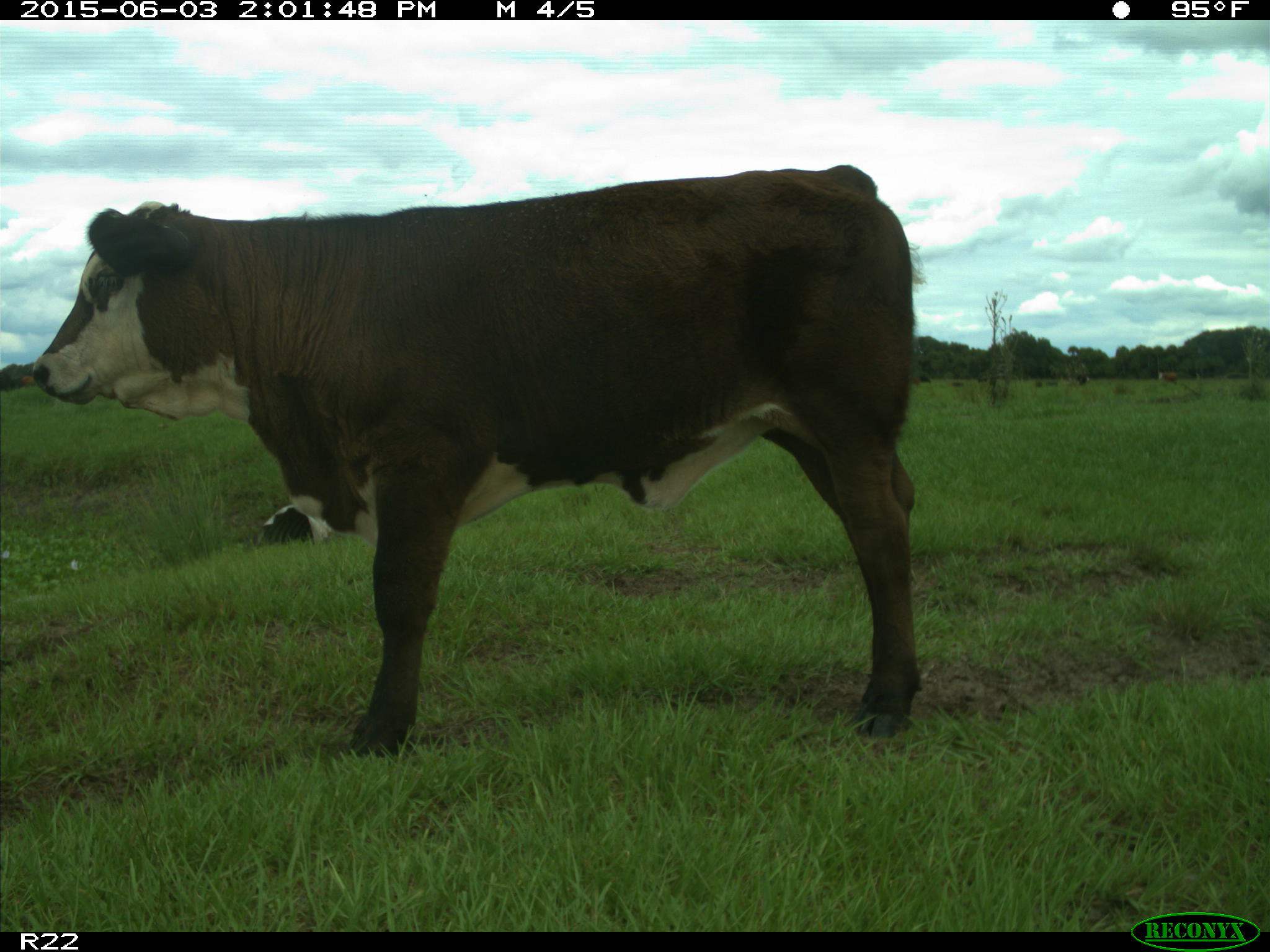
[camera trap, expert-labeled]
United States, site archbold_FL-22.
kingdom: Animalia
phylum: Chordata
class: Mammalia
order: Artiodactyla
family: Bovidae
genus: Bos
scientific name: Bos taurus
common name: domestic cow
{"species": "Bos taurus (domestic cow)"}